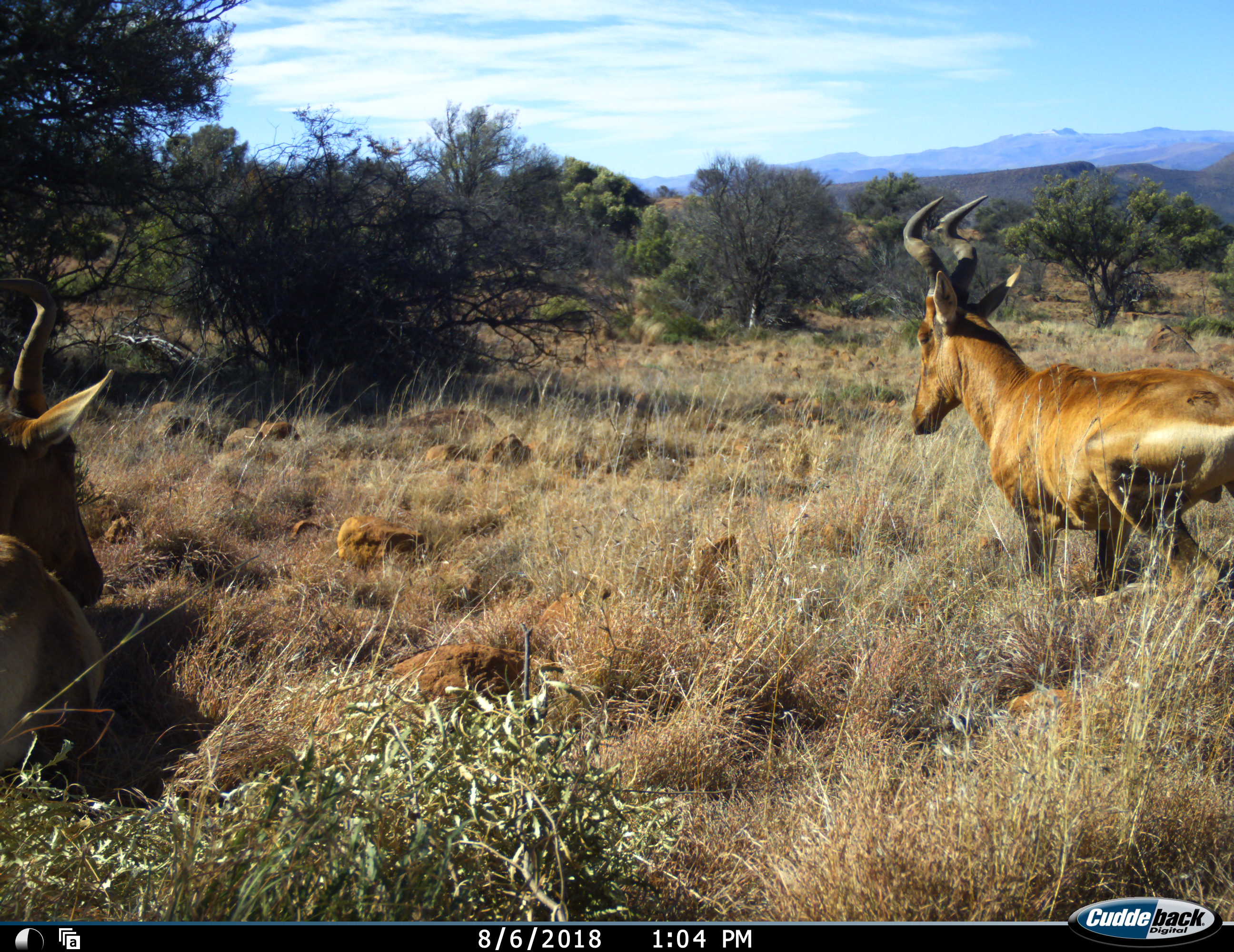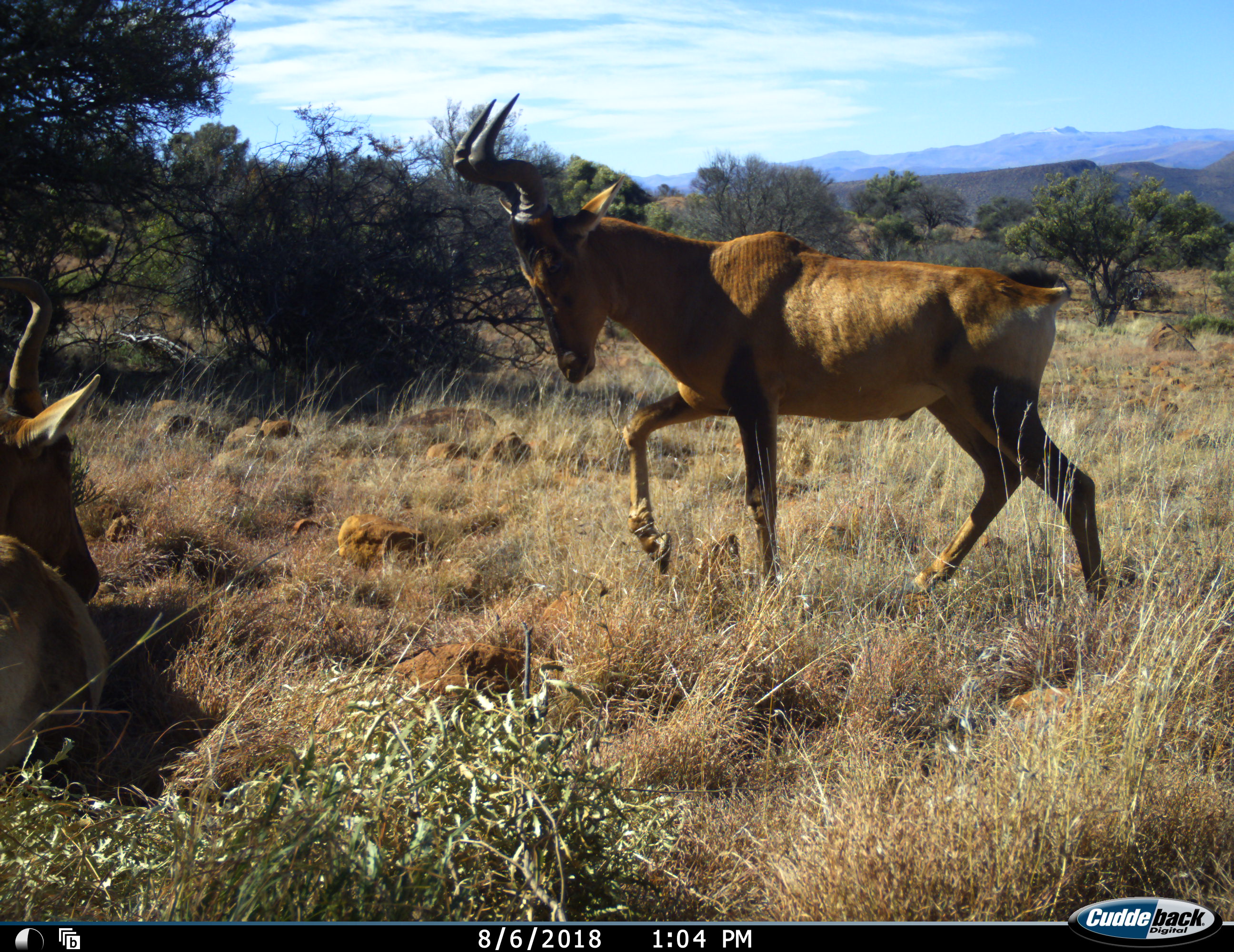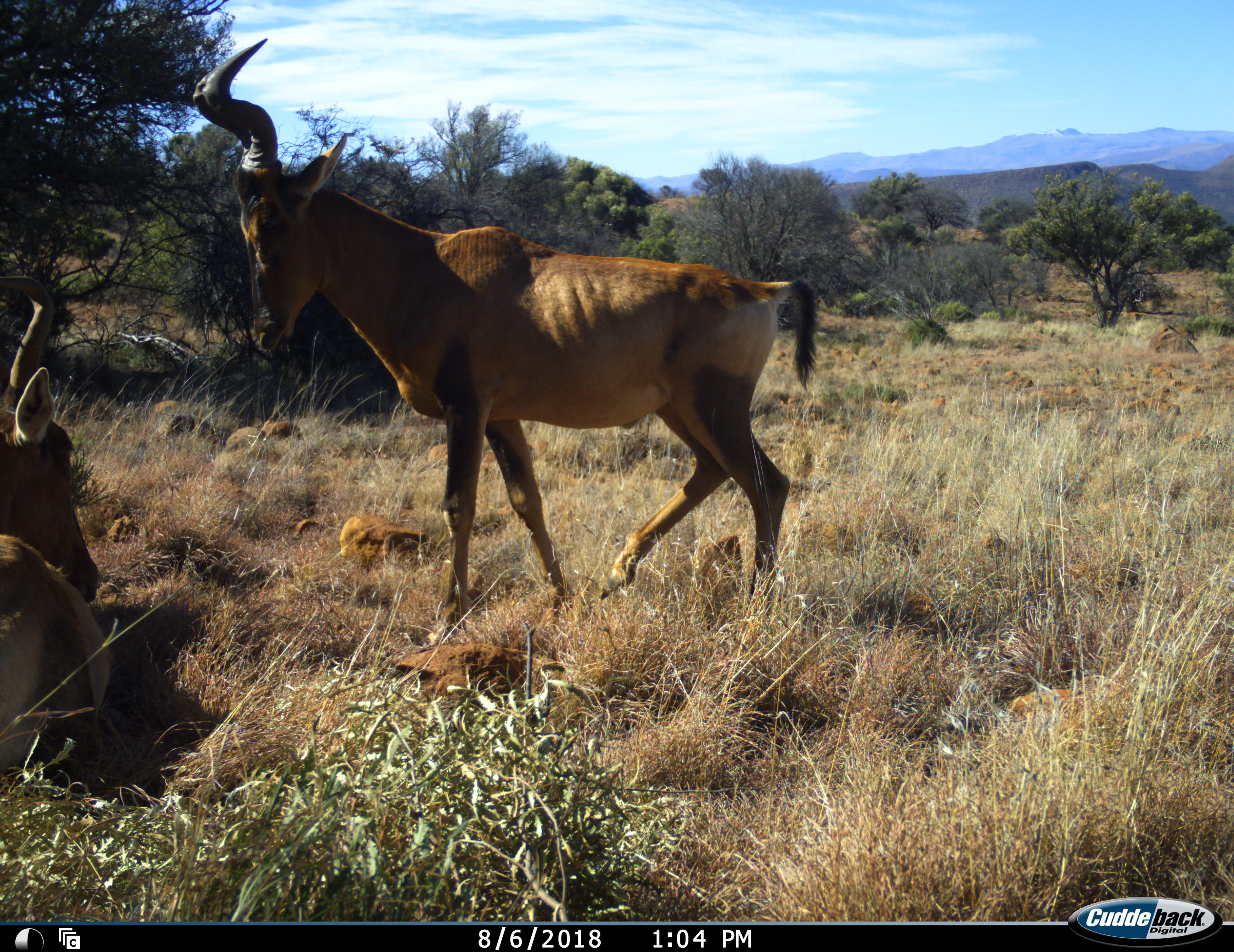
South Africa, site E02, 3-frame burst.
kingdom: Animalia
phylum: Chordata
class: Mammalia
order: Artiodactyla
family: Bovidae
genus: Alcelaphus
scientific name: Alcelaphus buselaphus caama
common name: red hartebeest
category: hartebeestred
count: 2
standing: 10%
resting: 90%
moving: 90%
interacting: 0%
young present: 0%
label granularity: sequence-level